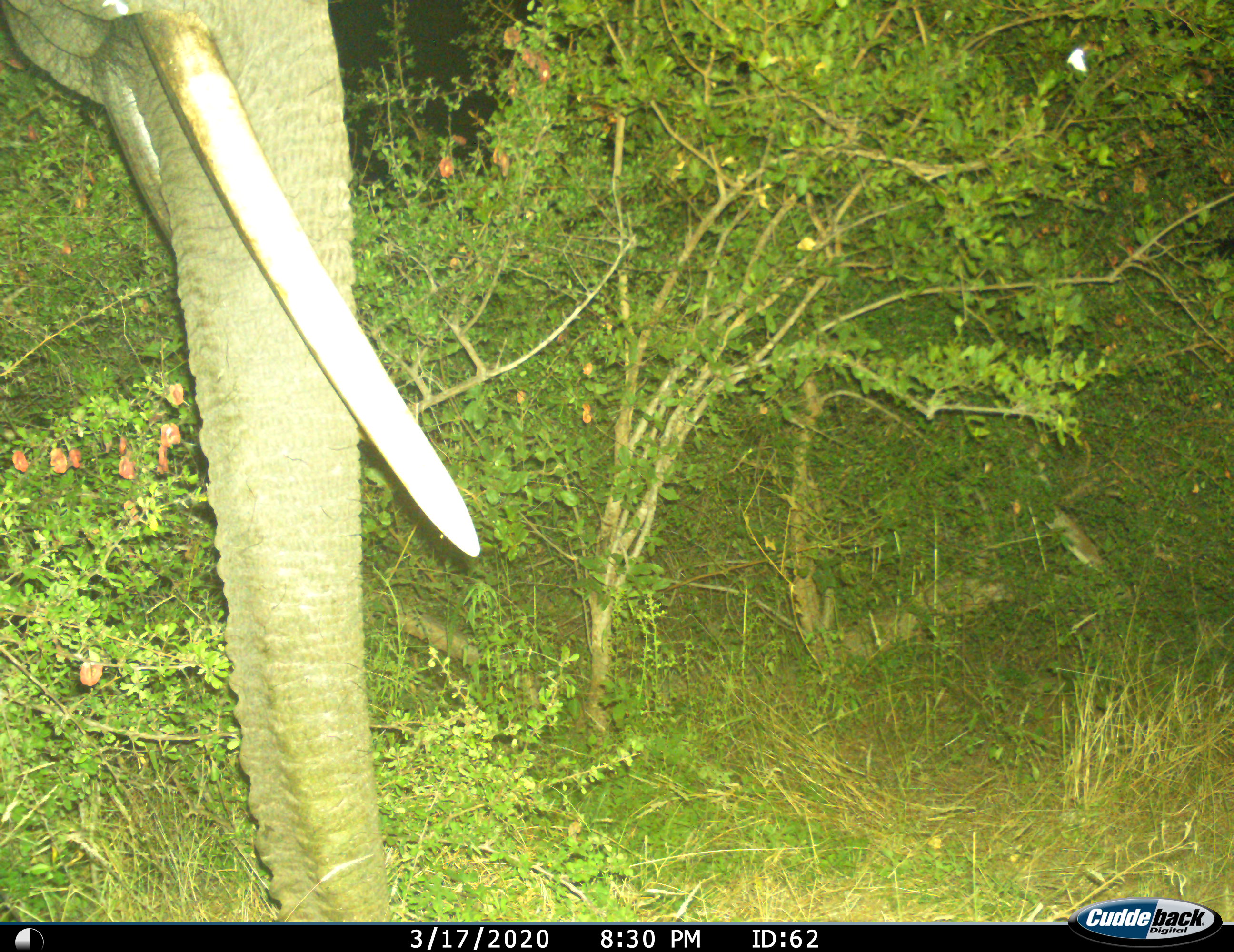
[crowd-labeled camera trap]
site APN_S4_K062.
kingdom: Animalia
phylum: Chordata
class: Mammalia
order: Proboscidea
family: Elephantidae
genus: Loxodonta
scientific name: Loxodonta africana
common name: african bush elephant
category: elephant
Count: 1.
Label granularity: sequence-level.